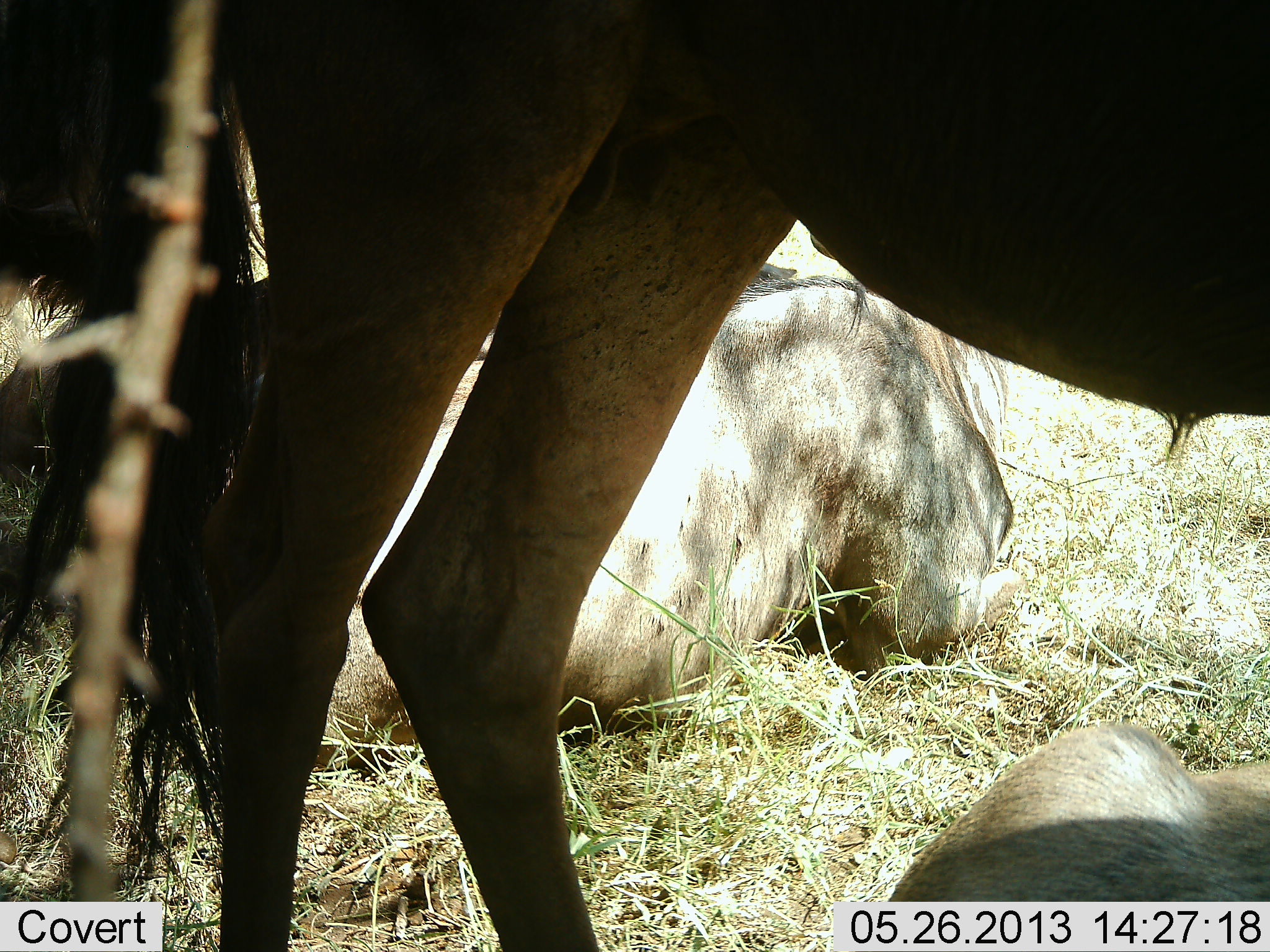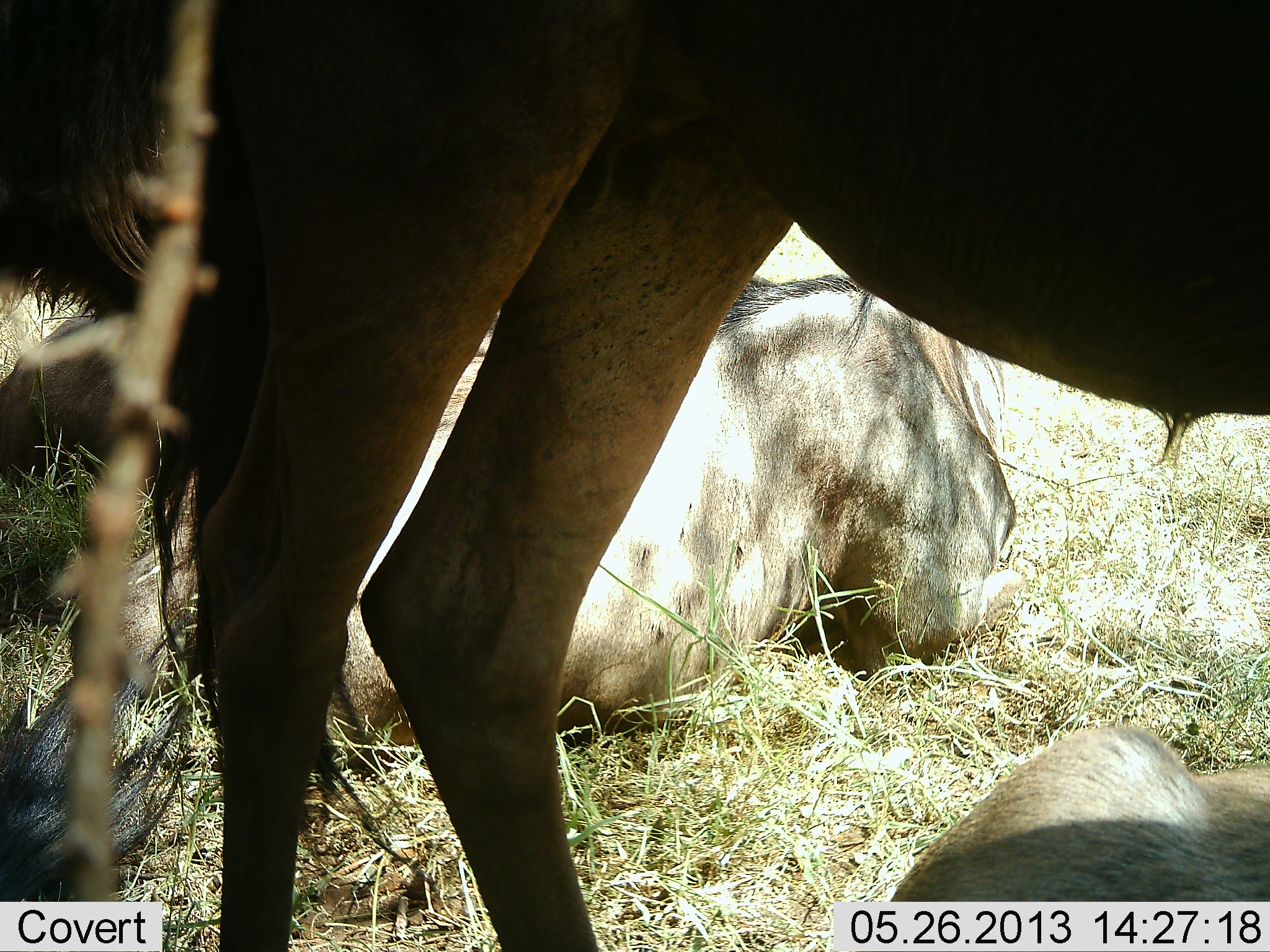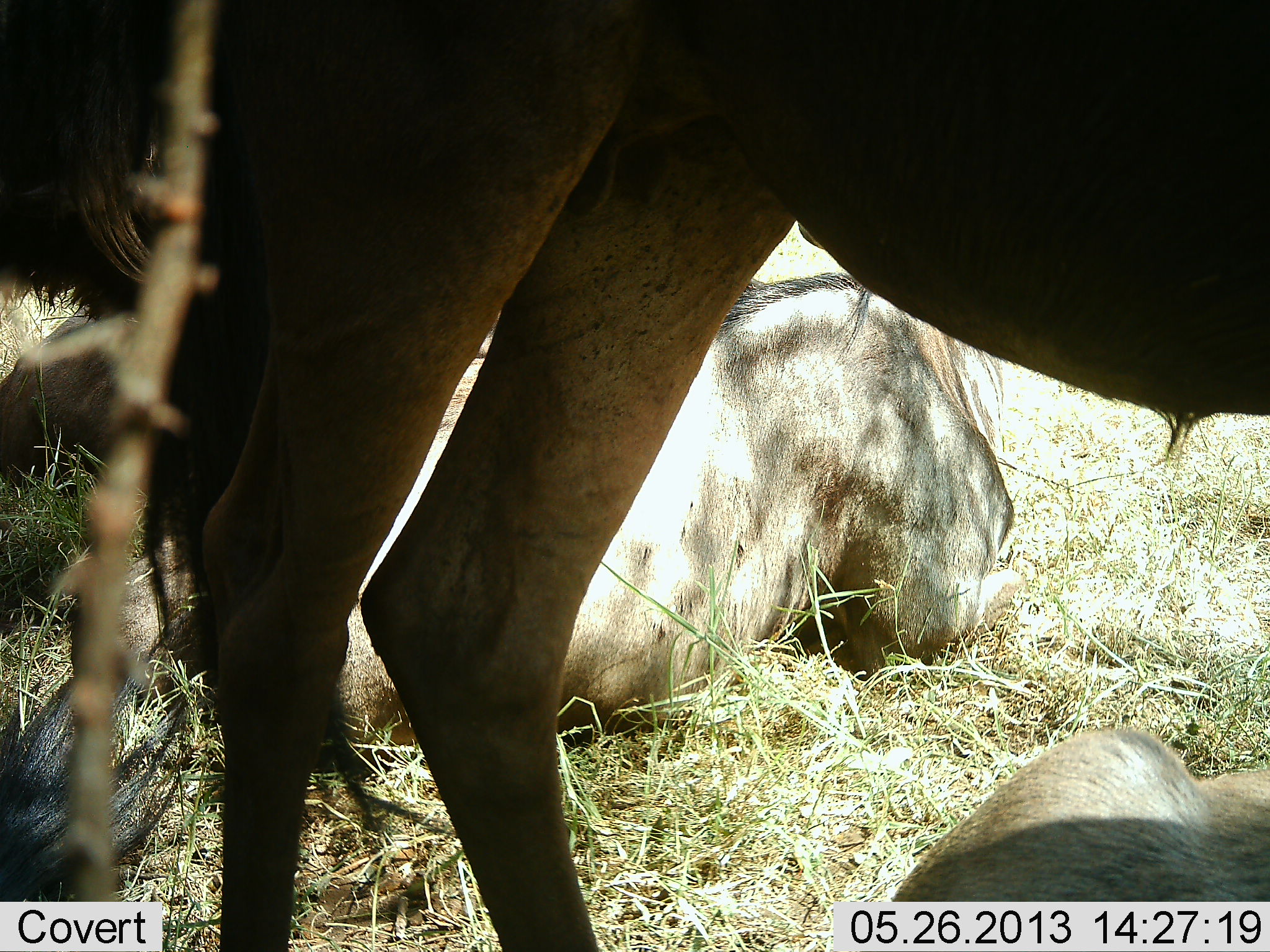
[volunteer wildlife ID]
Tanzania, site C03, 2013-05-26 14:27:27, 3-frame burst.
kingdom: Animalia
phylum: Chordata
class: Mammalia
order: Artiodactyla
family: Bovidae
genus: Connochaetes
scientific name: Connochaetes taurinus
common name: blue wildebeest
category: wildebeest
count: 3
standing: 89%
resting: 100%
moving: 0%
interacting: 0%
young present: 0%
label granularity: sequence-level